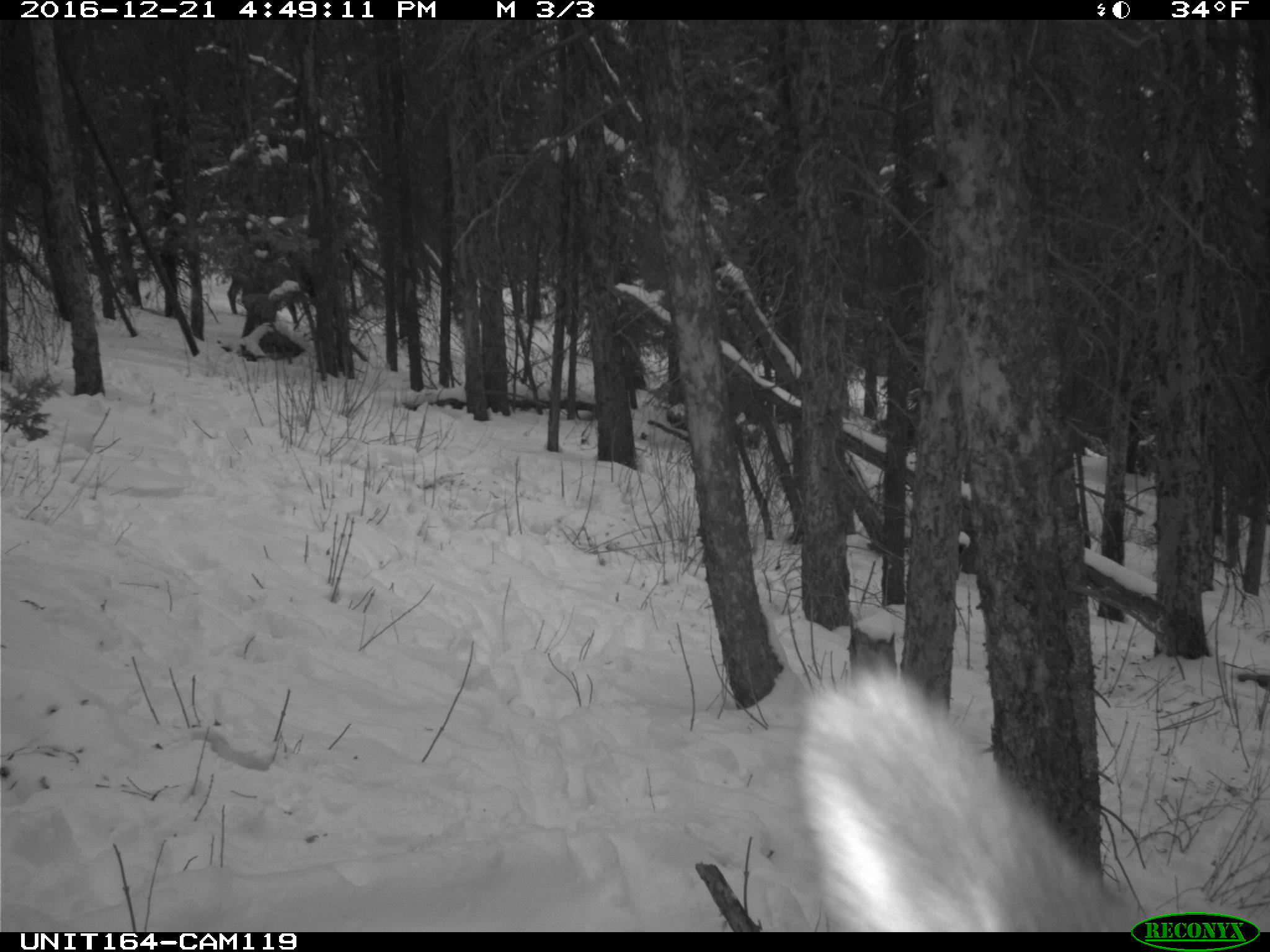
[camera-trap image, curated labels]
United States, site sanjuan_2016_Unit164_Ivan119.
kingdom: Animalia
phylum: Chordata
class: Mammalia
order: Artiodactyla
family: Cervidae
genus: Cervus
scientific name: Cervus elaphus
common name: red deer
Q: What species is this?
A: Cervus elaphus (red deer).